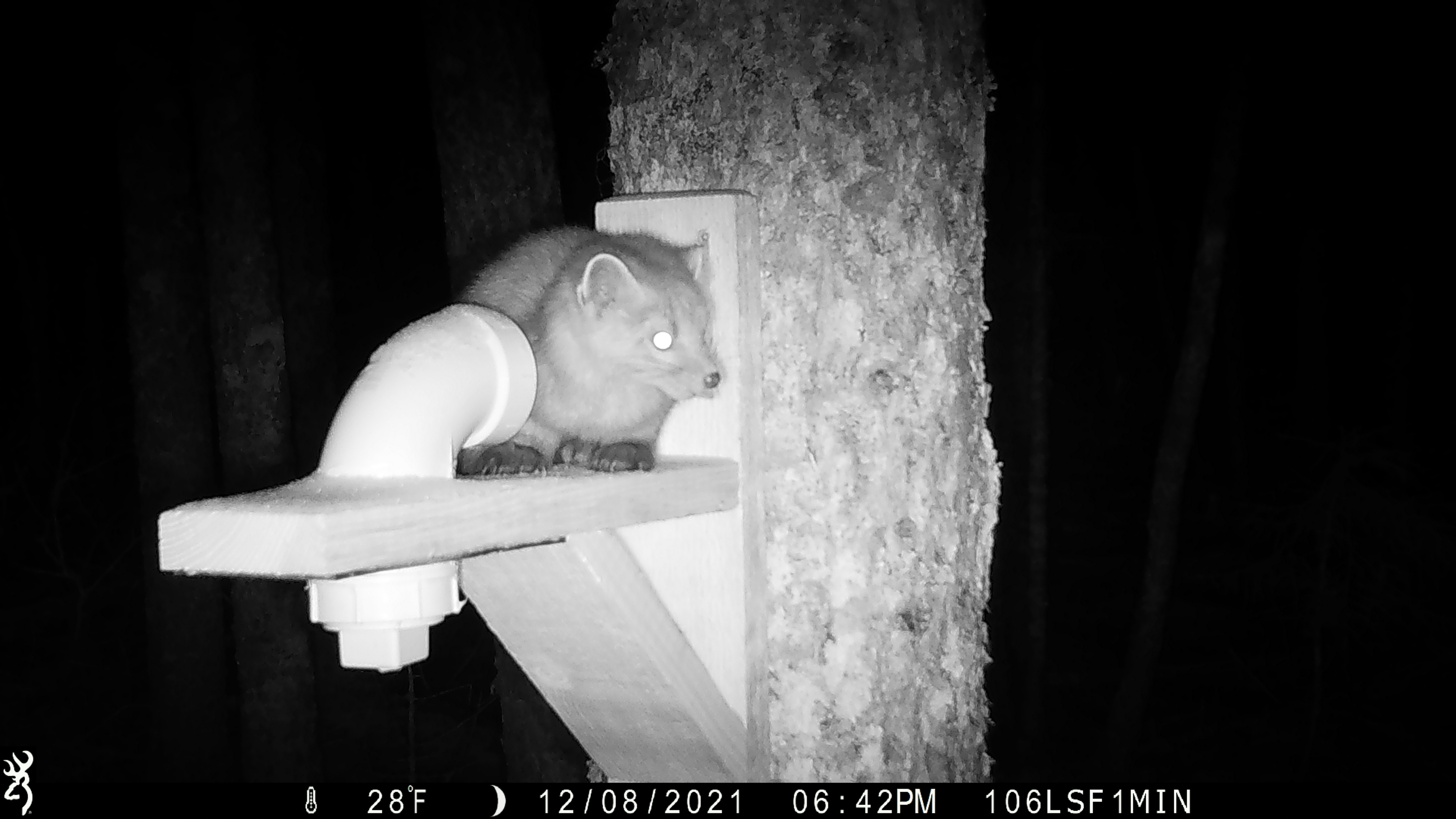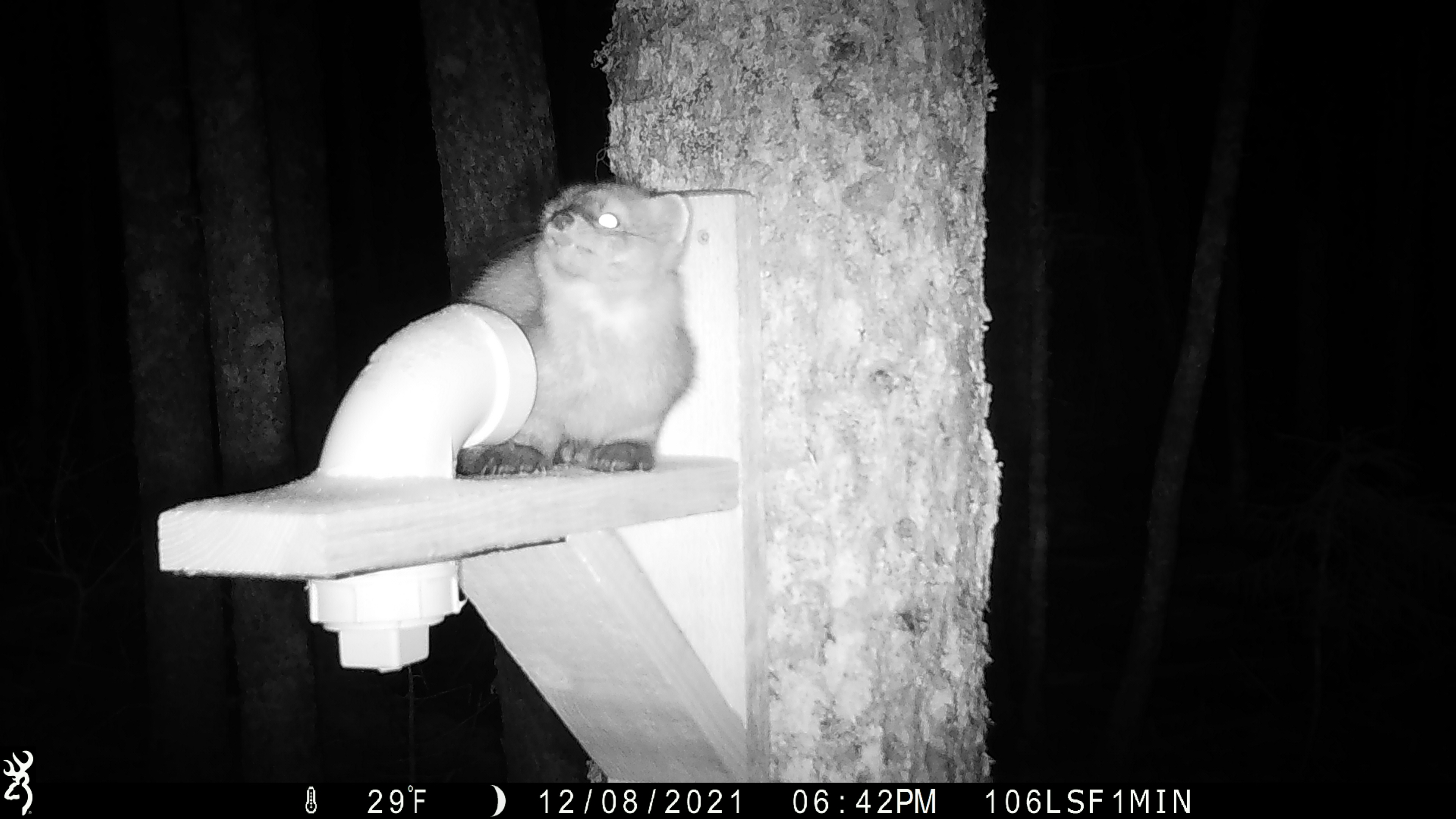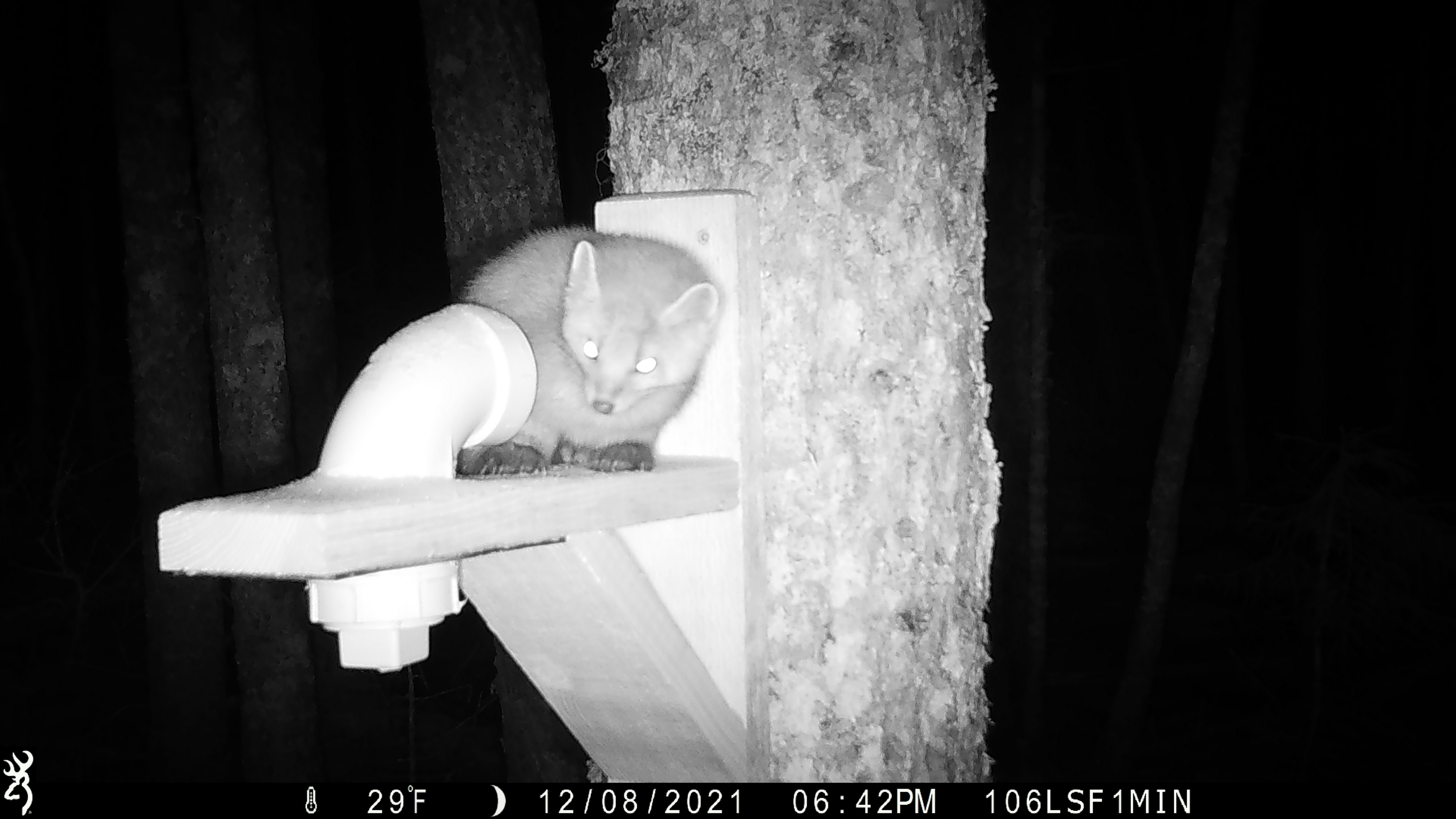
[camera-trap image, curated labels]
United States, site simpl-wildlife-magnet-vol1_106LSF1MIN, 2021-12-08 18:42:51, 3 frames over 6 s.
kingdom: Animalia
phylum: Chordata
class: Mammalia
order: Carnivora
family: Mustelidae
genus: Martes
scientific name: Martes americana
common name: american marten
American marten (Martes americana).